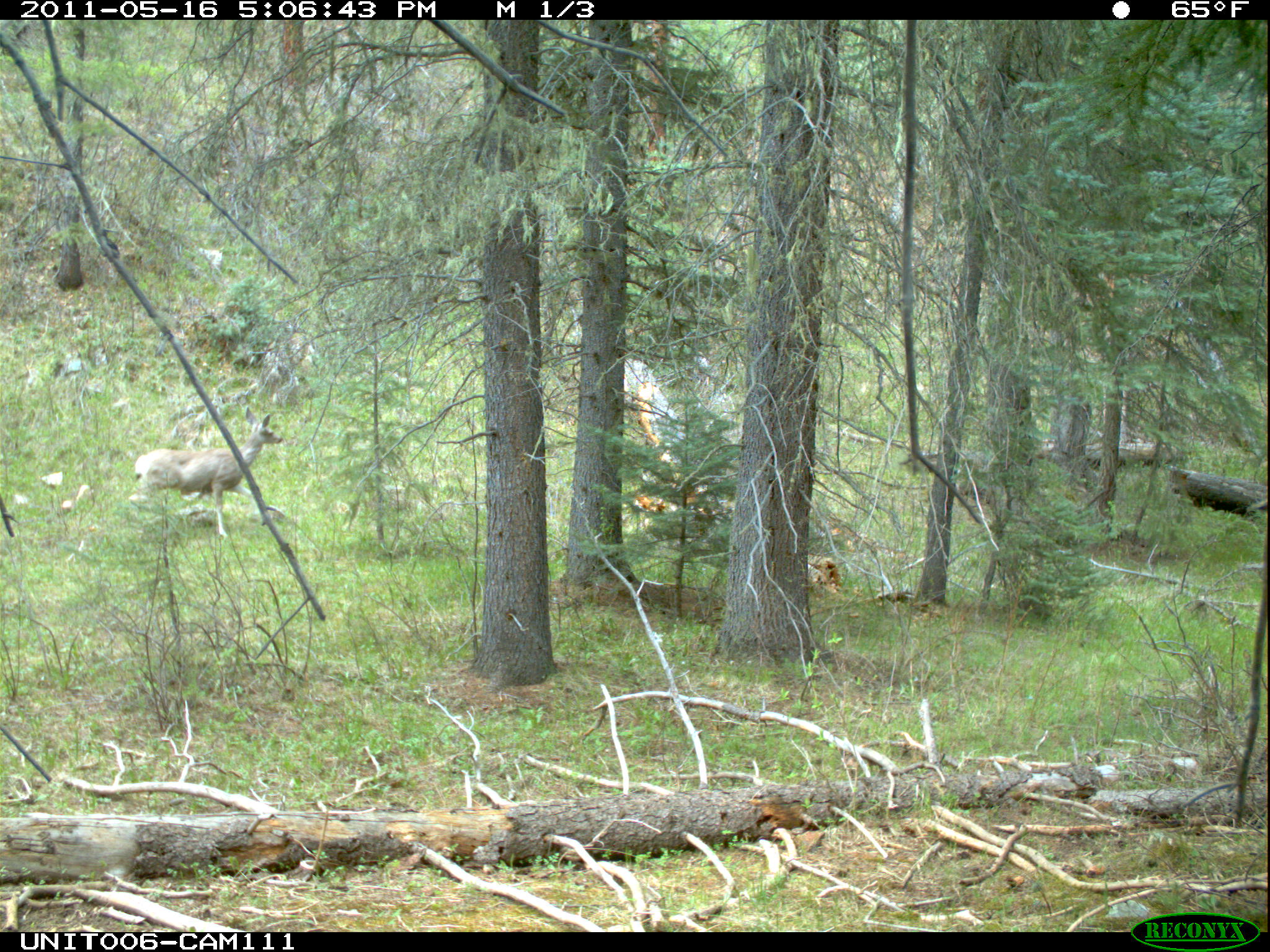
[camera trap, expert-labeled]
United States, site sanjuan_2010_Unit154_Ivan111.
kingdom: Animalia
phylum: Chordata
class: Mammalia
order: Artiodactyla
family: Cervidae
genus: Odocoileus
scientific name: Odocoileus hemionus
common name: mule deer